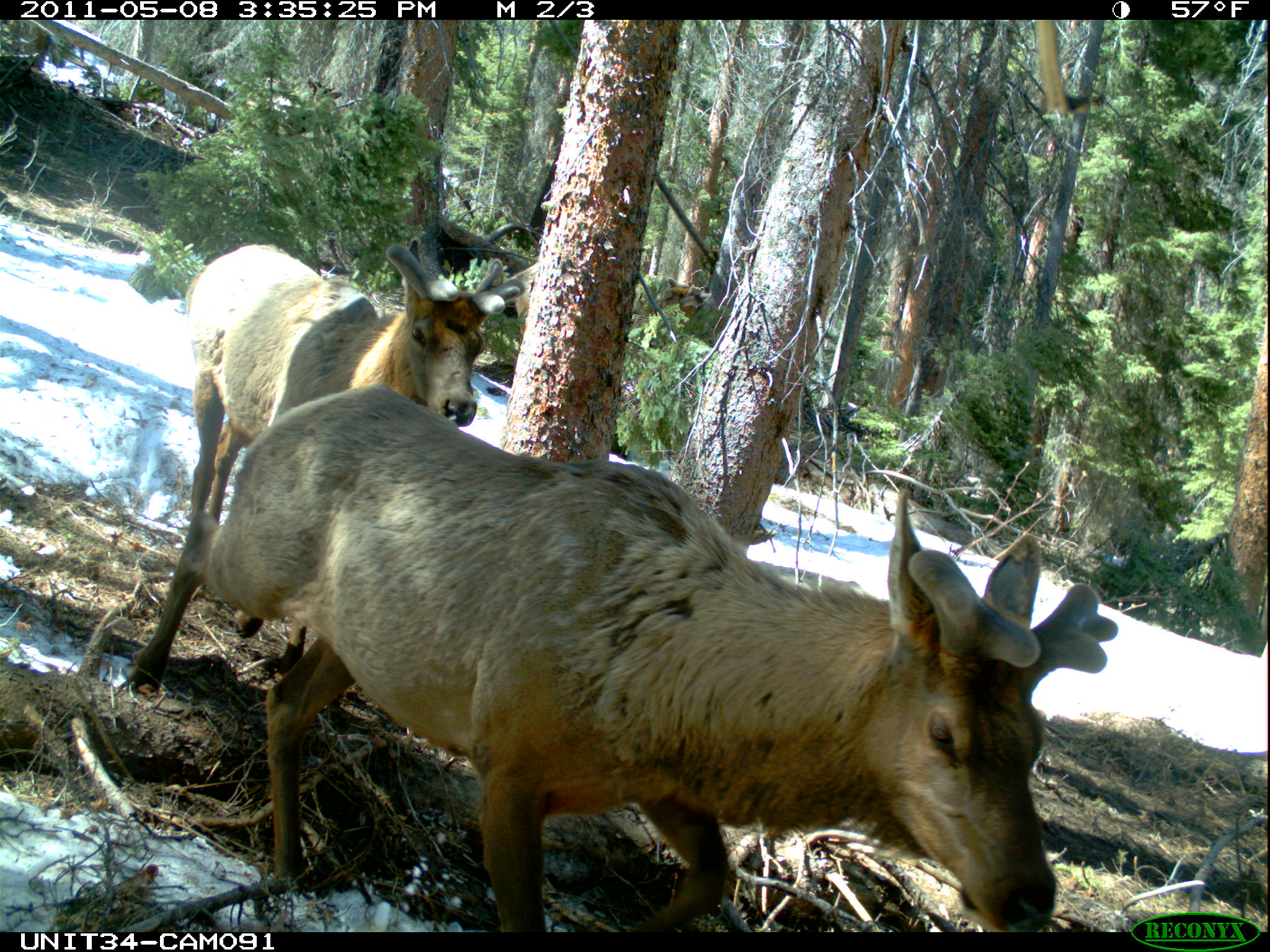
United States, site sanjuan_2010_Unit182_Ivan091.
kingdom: Animalia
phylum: Chordata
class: Mammalia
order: Artiodactyla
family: Cervidae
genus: Cervus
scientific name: Cervus elaphus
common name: red deer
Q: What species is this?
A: Cervus elaphus (red deer).